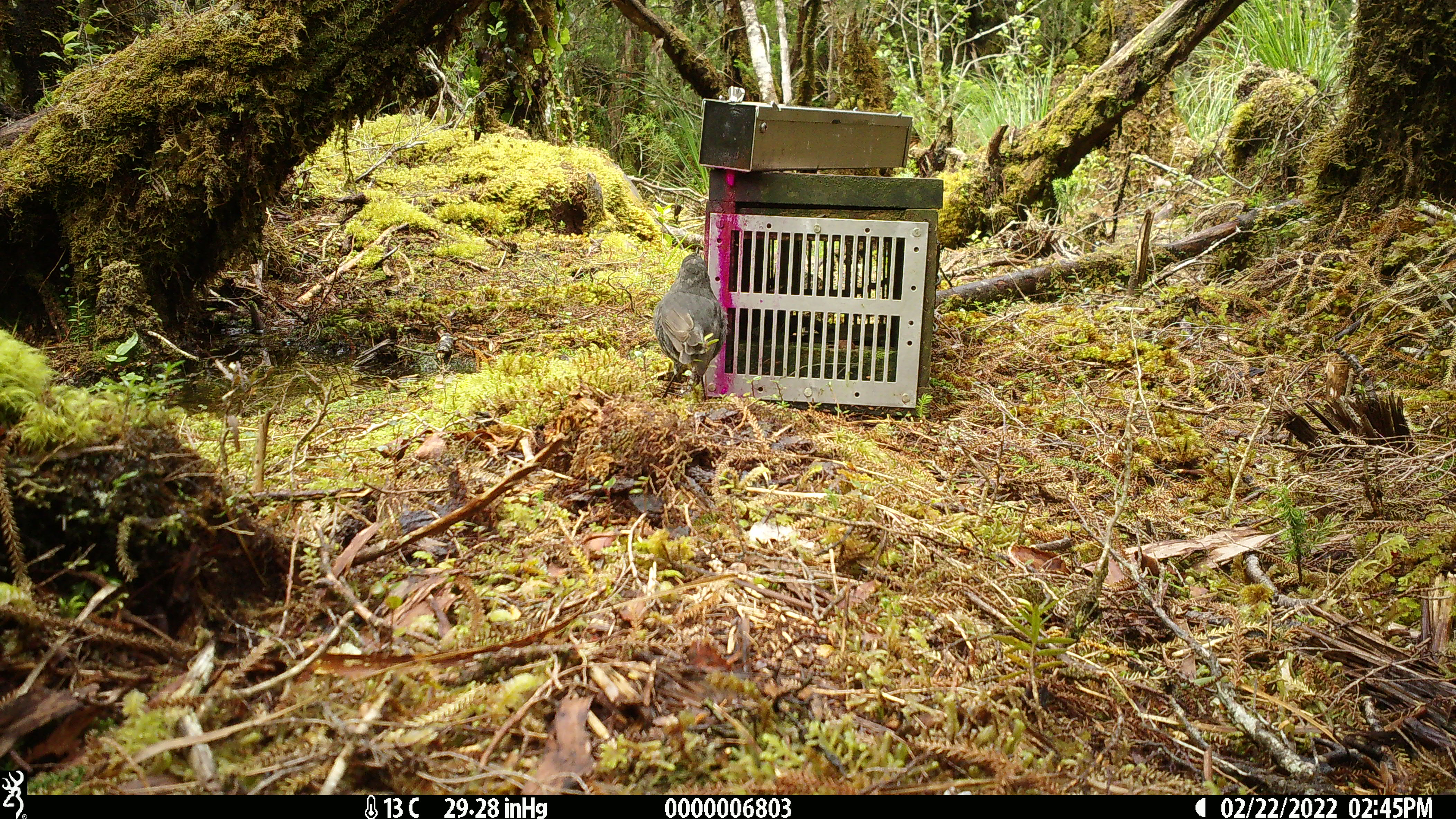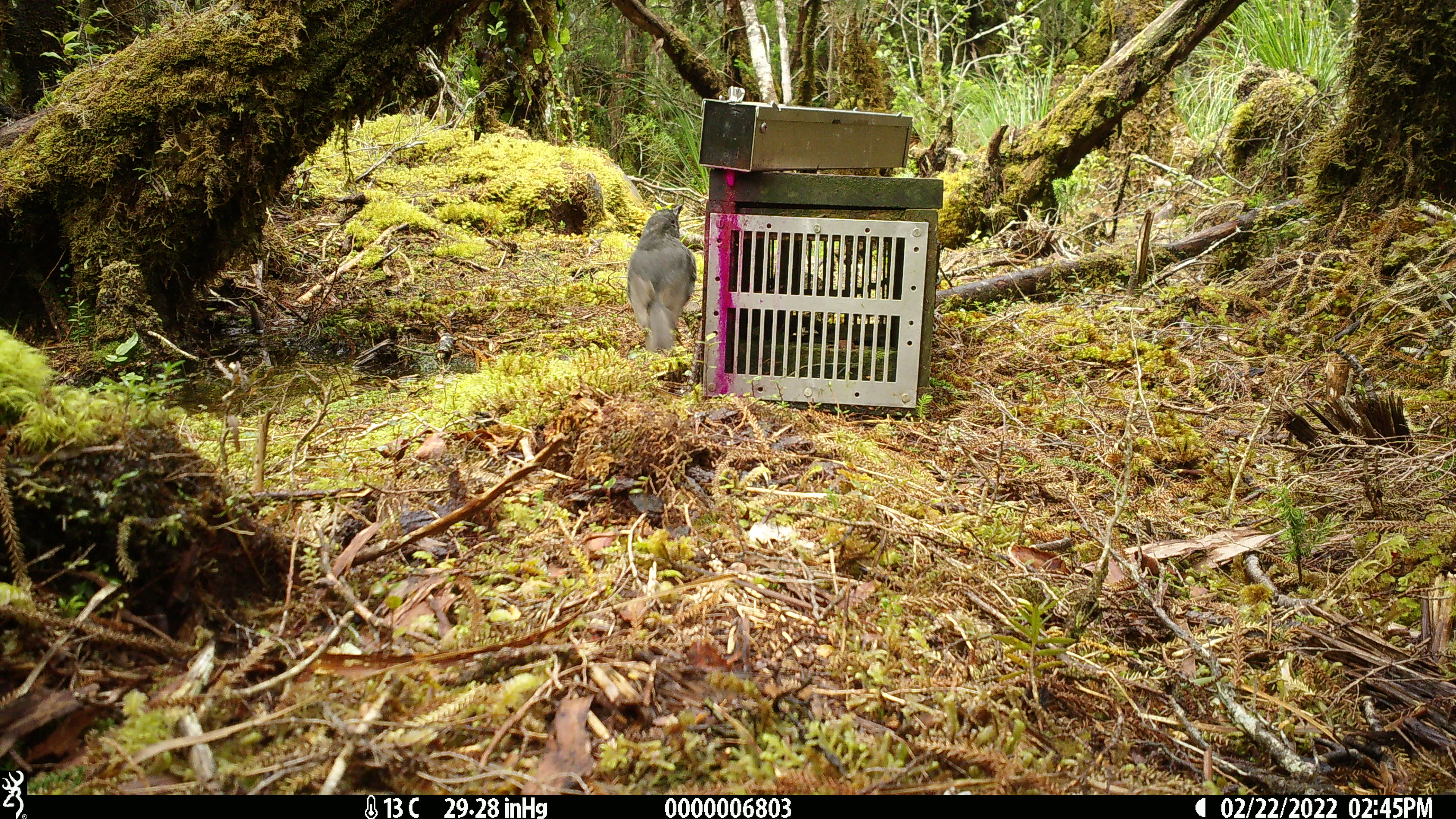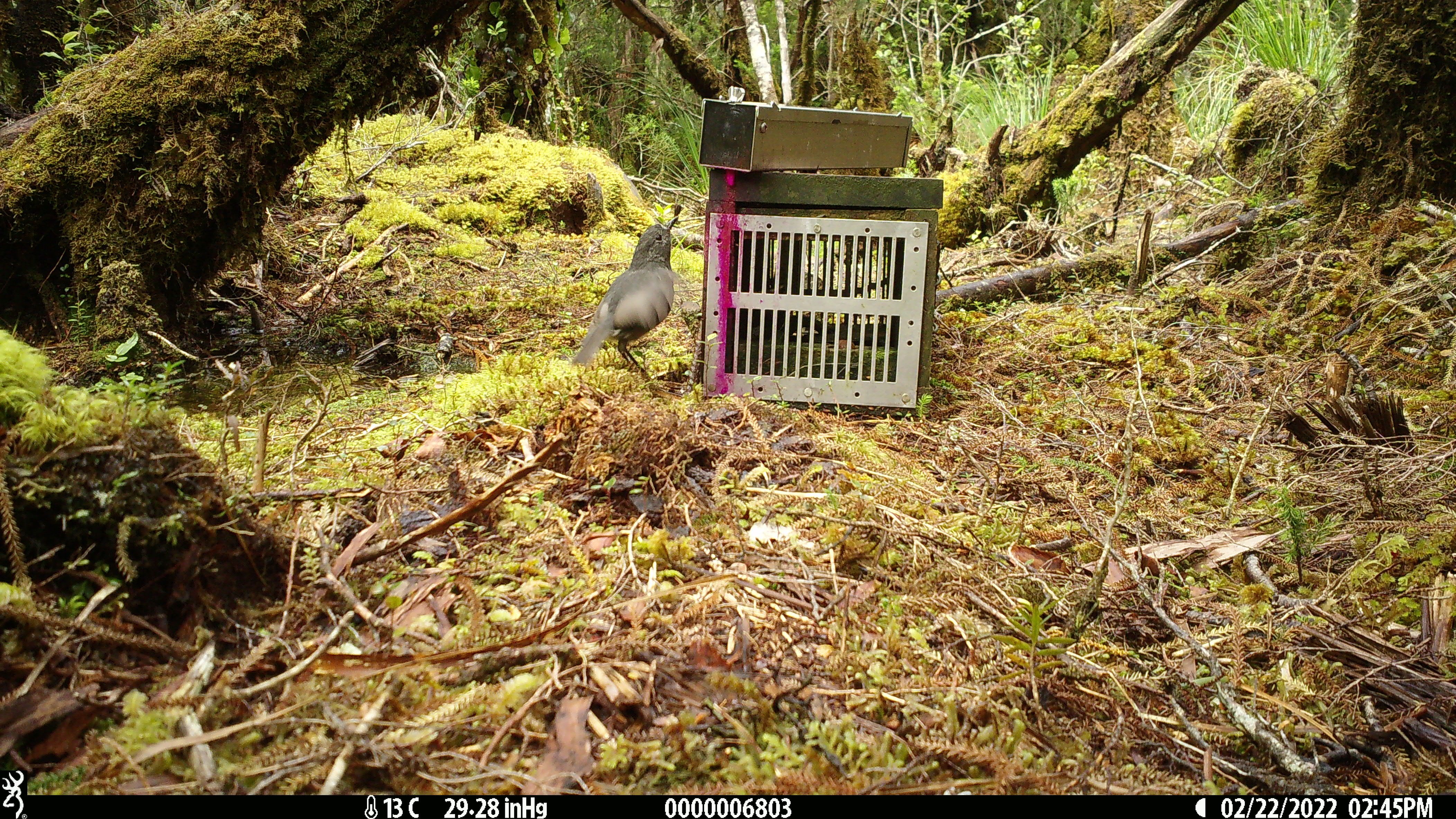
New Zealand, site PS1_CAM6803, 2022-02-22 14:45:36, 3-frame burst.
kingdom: Animalia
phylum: Chordata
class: Aves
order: Passeriformes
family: Petroicidae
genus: Petroica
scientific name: Petroica australis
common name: new zealand robin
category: robin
Robin (new zealand robin) (Petroica australis).